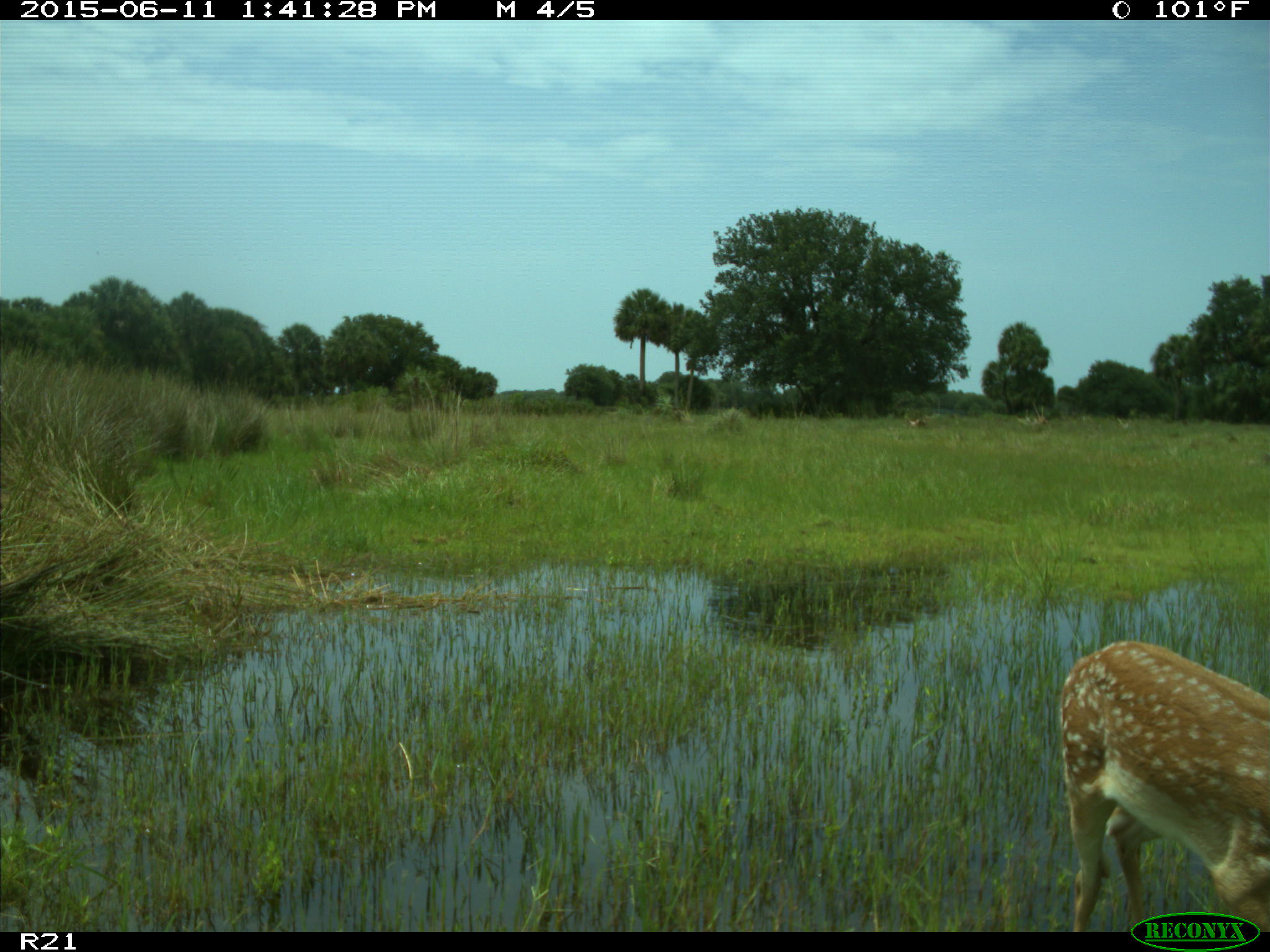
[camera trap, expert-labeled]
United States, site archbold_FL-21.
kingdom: Animalia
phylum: Chordata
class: Mammalia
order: Artiodactyla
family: Cervidae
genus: Odocoileus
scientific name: Odocoileus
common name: deer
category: unidentified deer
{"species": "unidentified deer (deer) (Odocoileus)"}